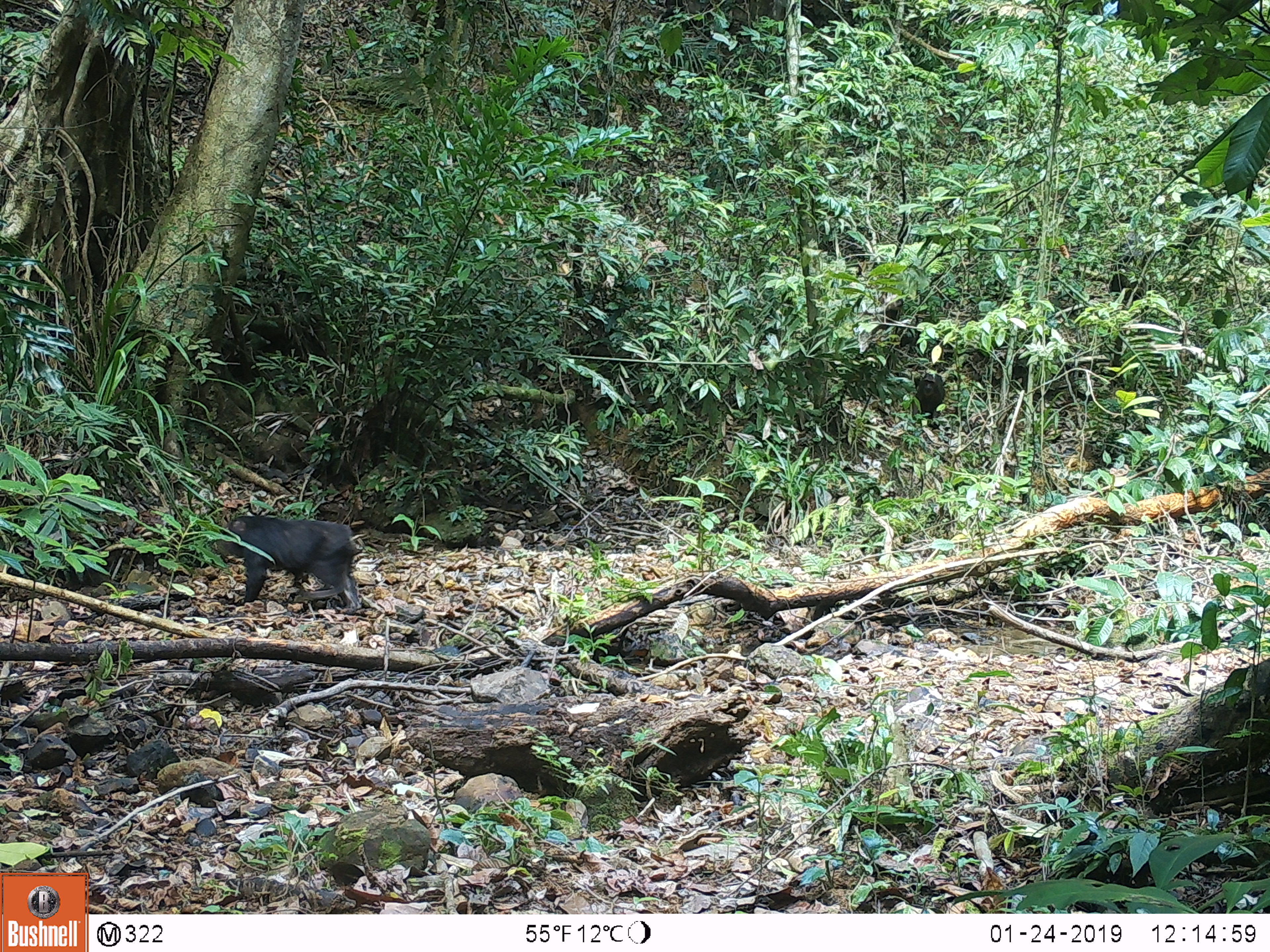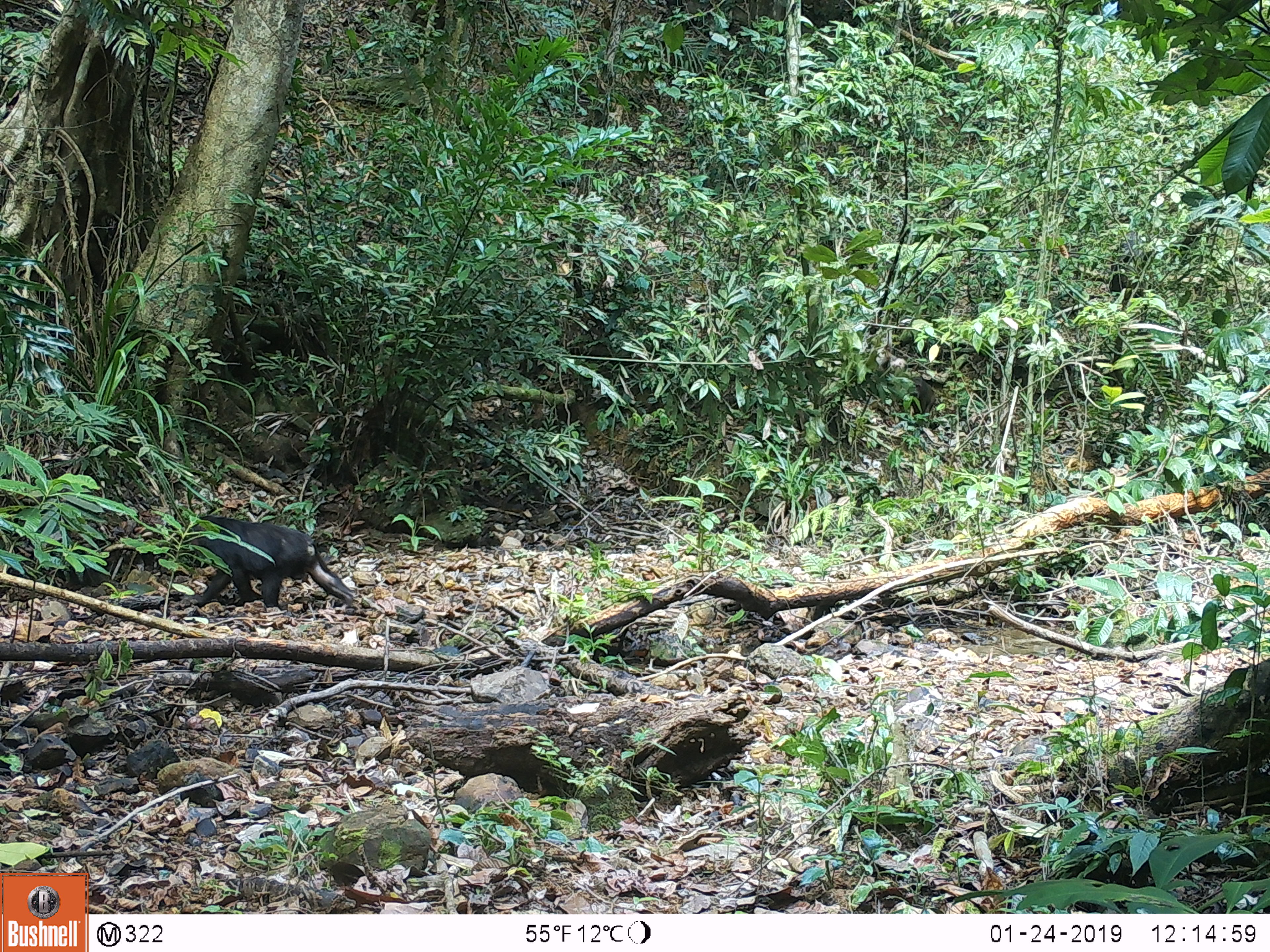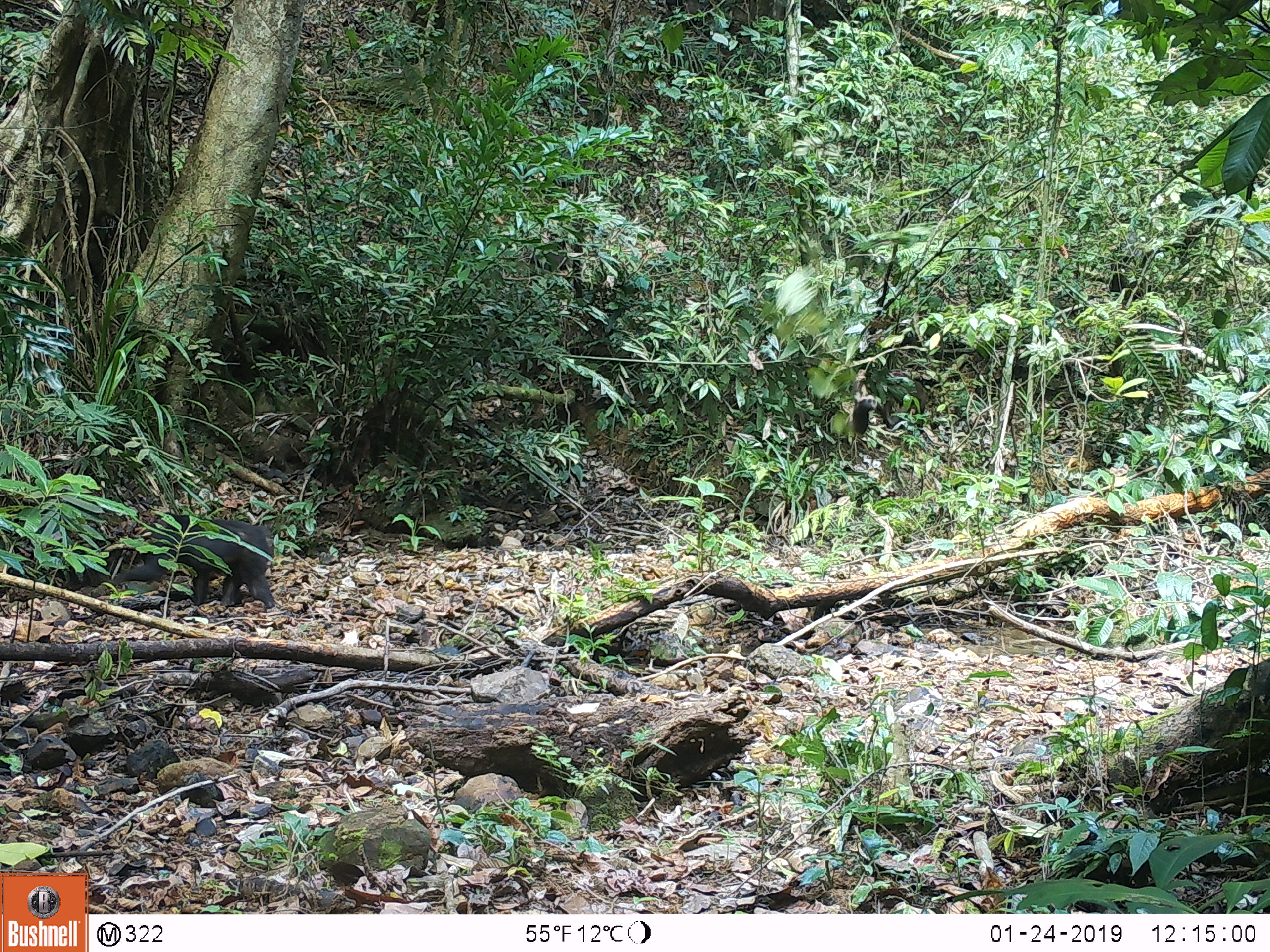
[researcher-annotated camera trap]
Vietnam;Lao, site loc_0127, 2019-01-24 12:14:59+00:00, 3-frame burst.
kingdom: Animalia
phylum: Chordata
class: Mammalia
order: Primates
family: Cercopithecidae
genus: Macaca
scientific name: Macaca arctoides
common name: stump-tailed macaque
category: stump tailed macaque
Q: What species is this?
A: Stump tailed macaque (stump-tailed macaque) (Macaca arctoides).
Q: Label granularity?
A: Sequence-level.